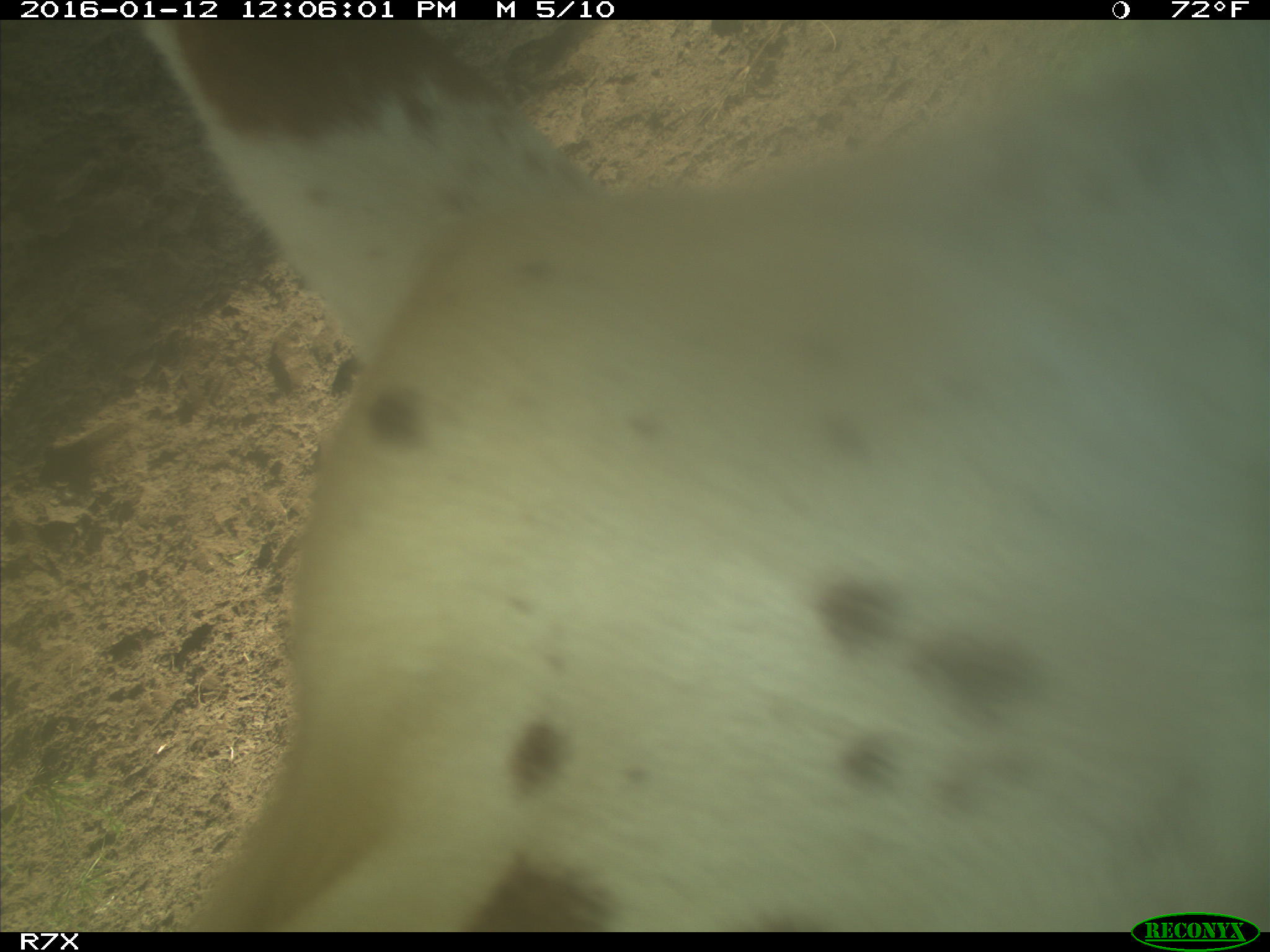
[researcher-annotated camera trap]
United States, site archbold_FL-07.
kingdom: Animalia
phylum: Chordata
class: Mammalia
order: Artiodactyla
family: Bovidae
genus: Bos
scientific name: Bos taurus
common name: domestic cow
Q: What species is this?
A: Bos taurus (domestic cow).